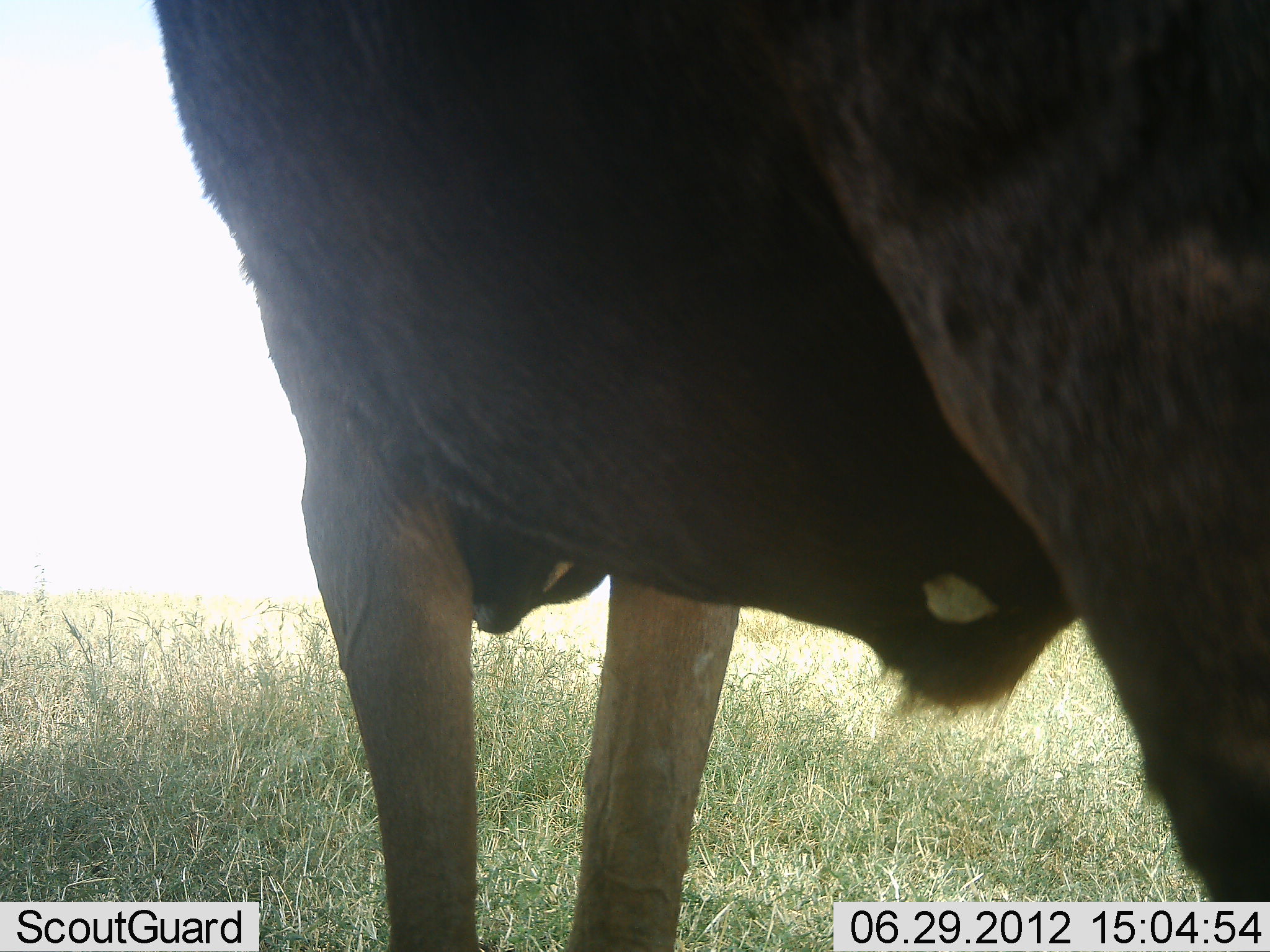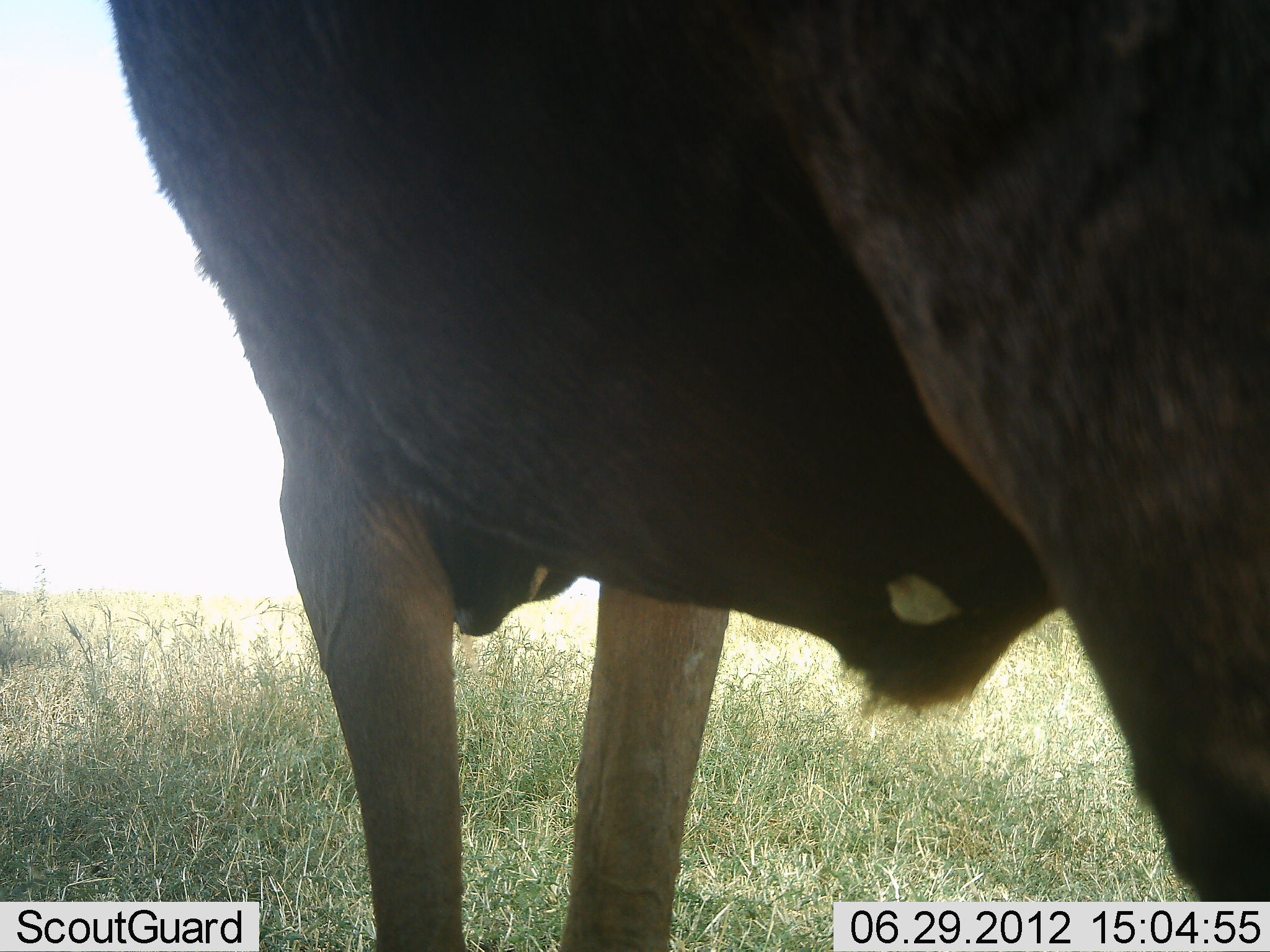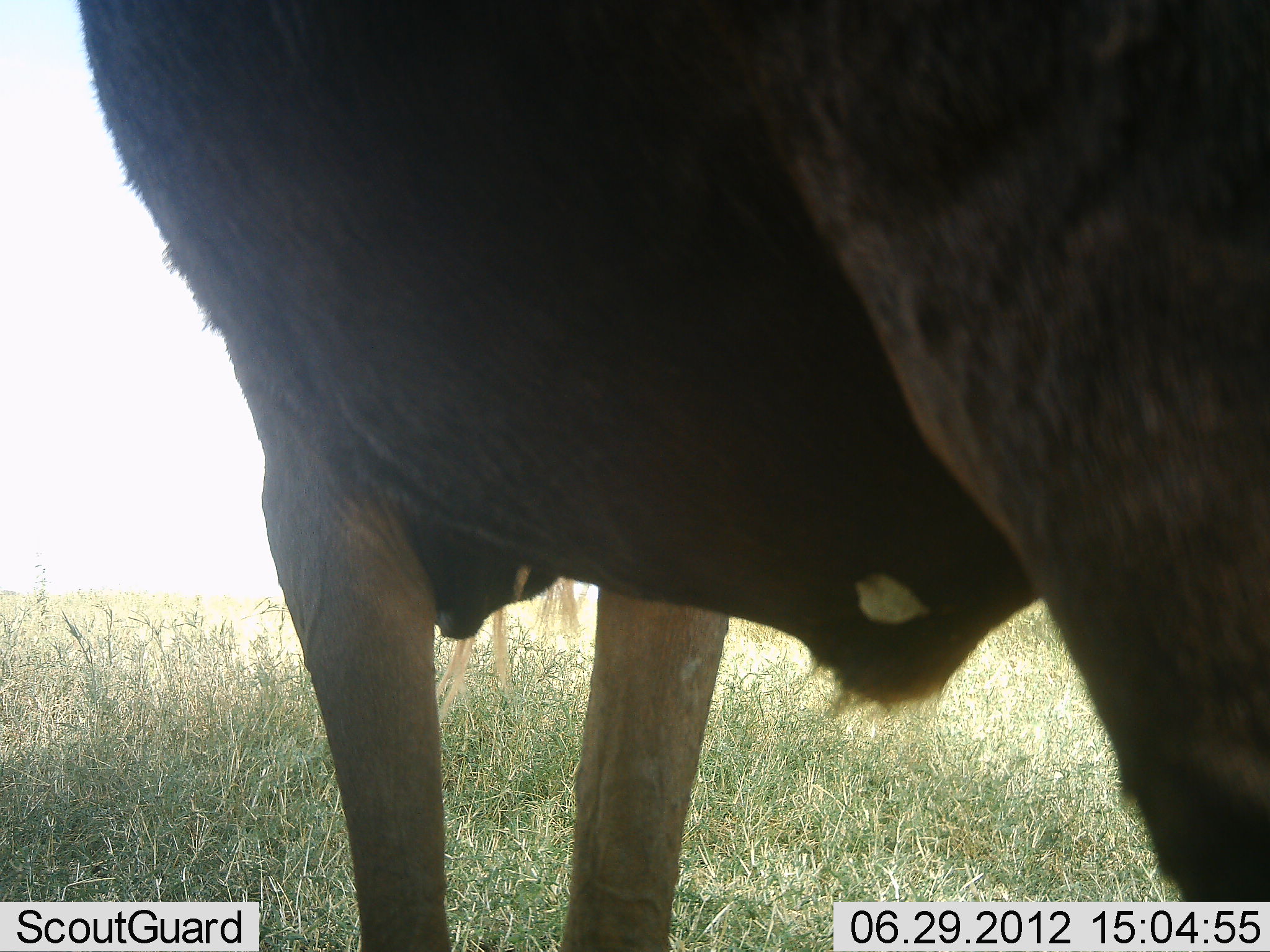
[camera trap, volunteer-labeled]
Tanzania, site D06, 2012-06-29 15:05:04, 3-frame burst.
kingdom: Animalia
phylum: Chordata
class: Mammalia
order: Artiodactyla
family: Bovidae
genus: Connochaetes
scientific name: Connochaetes taurinus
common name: blue wildebeest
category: wildebeest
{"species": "wildebeest (blue wildebeest) (Connochaetes taurinus)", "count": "1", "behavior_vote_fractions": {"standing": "100%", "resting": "0%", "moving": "0%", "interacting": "0%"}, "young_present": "0%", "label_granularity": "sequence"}